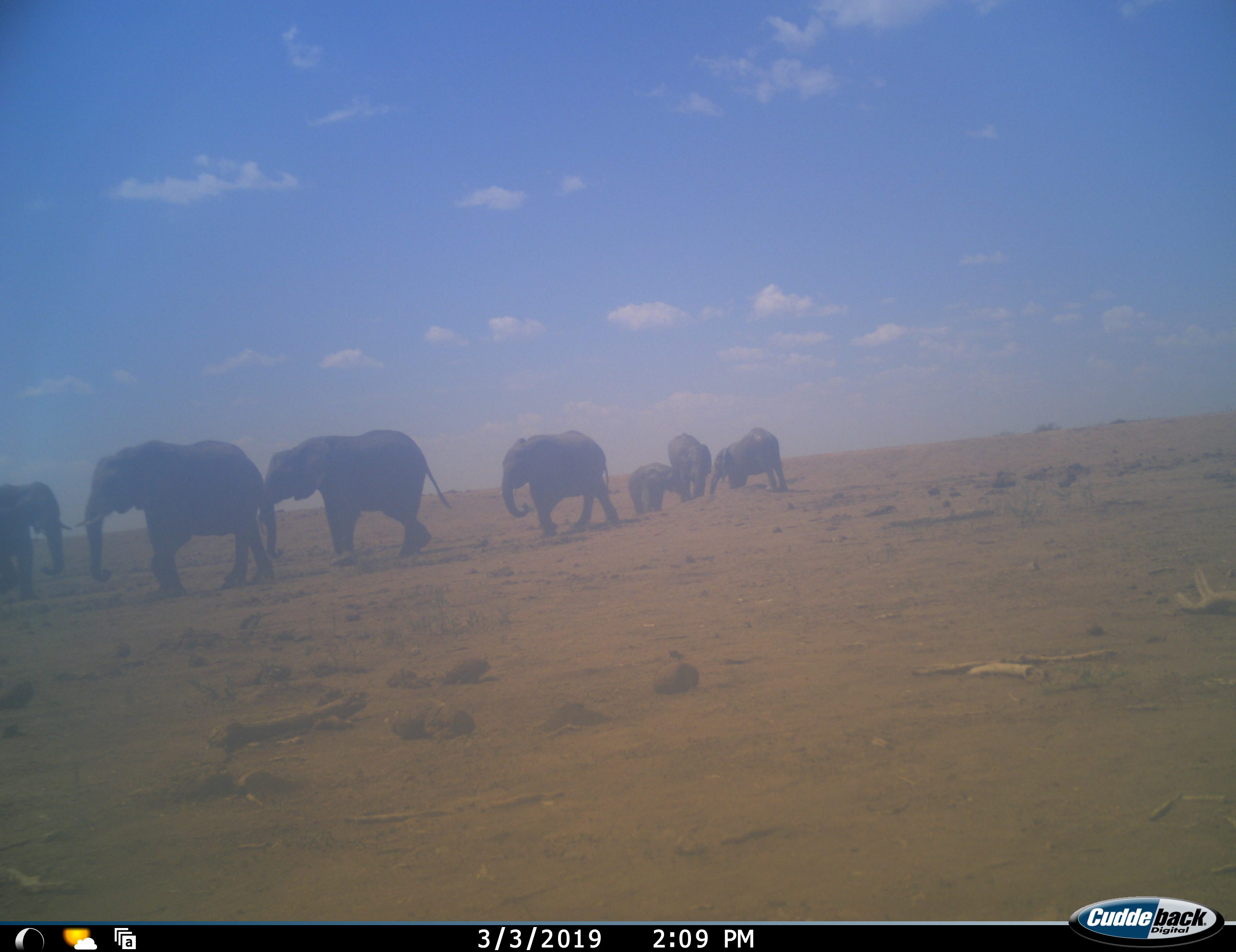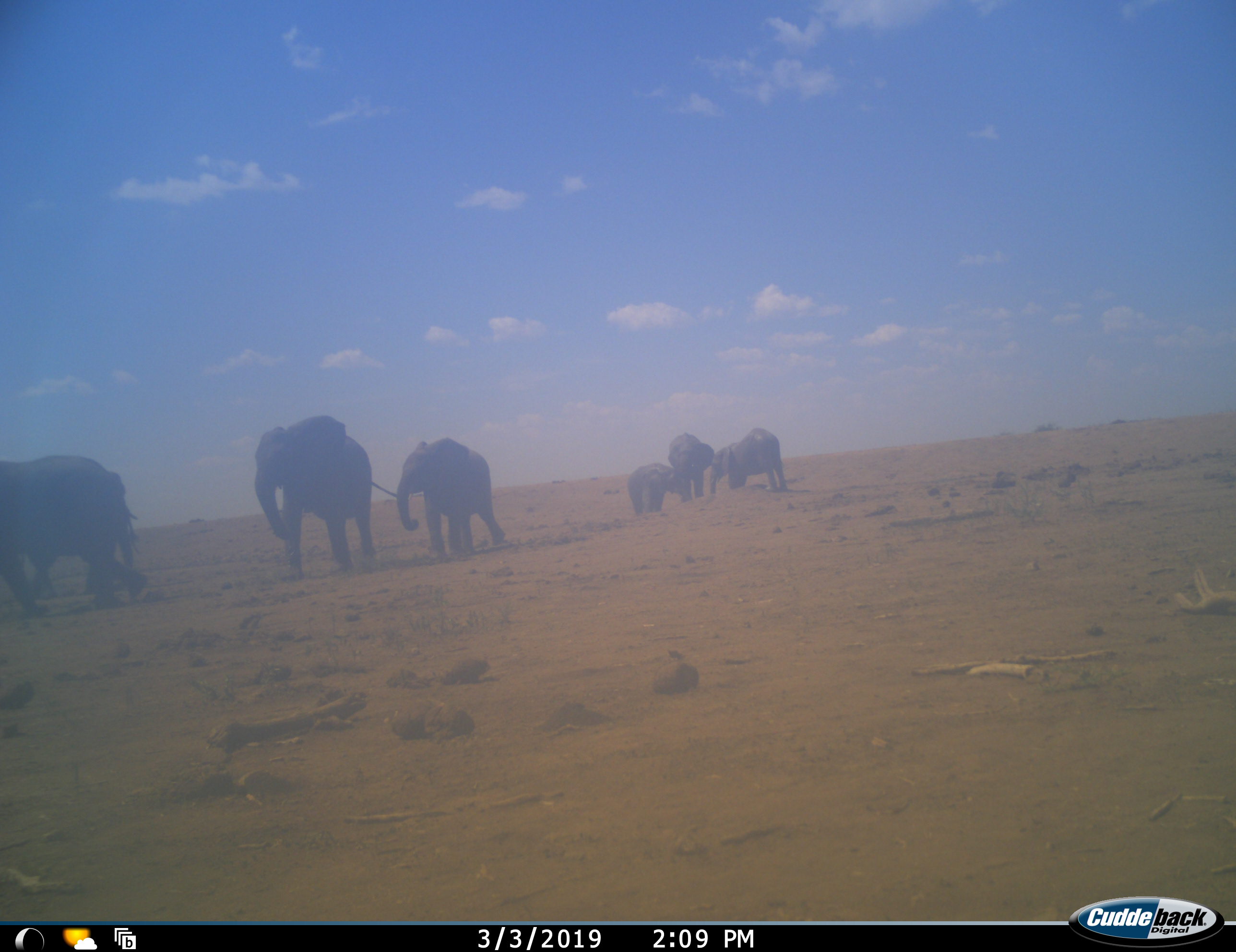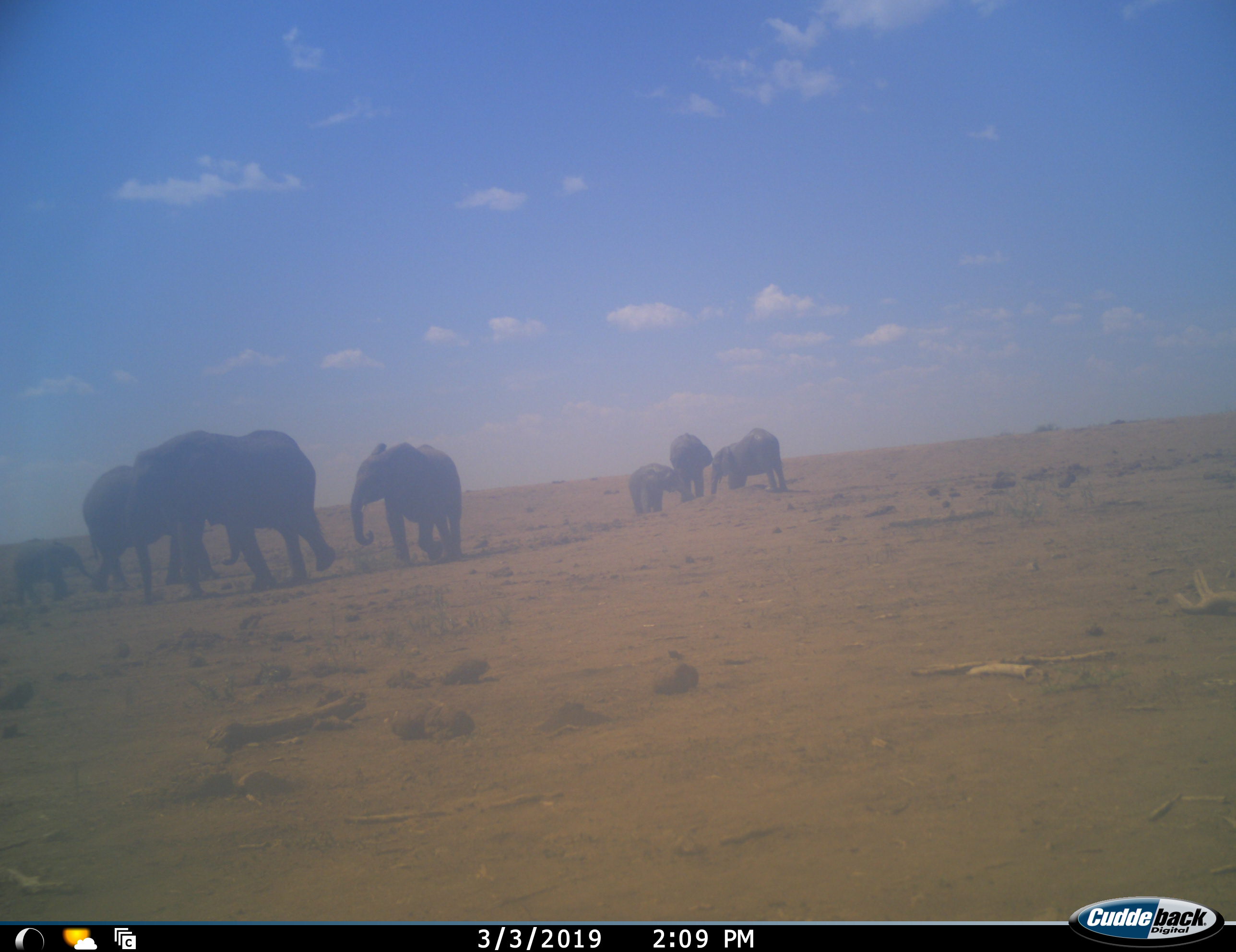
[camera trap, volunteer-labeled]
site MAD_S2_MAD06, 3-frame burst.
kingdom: Animalia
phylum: Chordata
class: Mammalia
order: Proboscidea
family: Elephantidae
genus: Loxodonta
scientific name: Loxodonta africana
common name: african bush elephant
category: elephant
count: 7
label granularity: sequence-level